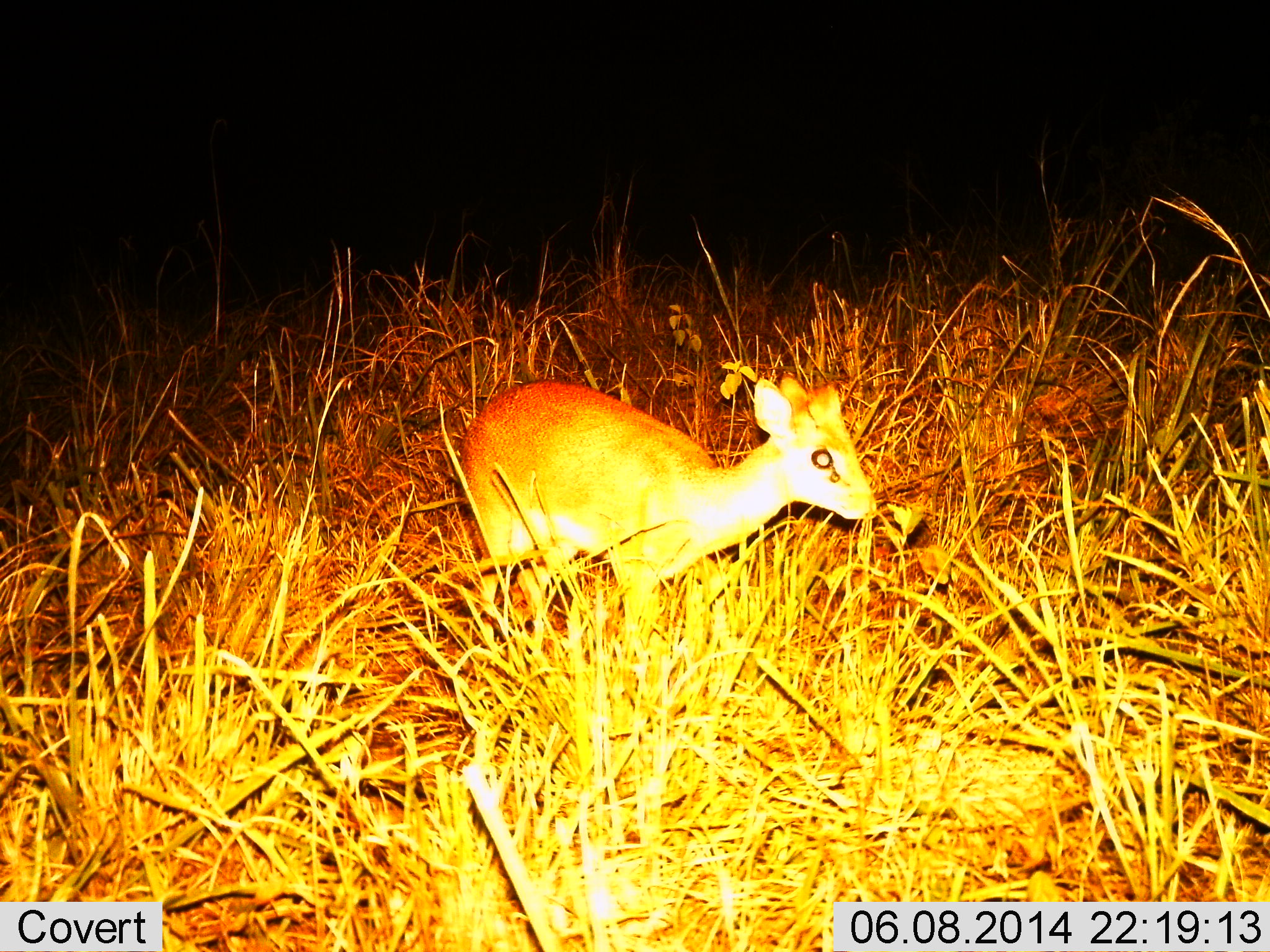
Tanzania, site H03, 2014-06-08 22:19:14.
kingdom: Animalia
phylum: Chordata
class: Mammalia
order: Artiodactyla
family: Bovidae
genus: Madoqua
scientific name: Madoqua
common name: dikdik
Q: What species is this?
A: Dikdik (Madoqua).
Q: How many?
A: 1.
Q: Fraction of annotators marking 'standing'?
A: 80%.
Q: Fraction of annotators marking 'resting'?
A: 0%.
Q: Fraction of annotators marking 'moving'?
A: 10%.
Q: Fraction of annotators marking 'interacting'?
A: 0%.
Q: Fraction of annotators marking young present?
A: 0%.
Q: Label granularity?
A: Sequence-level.